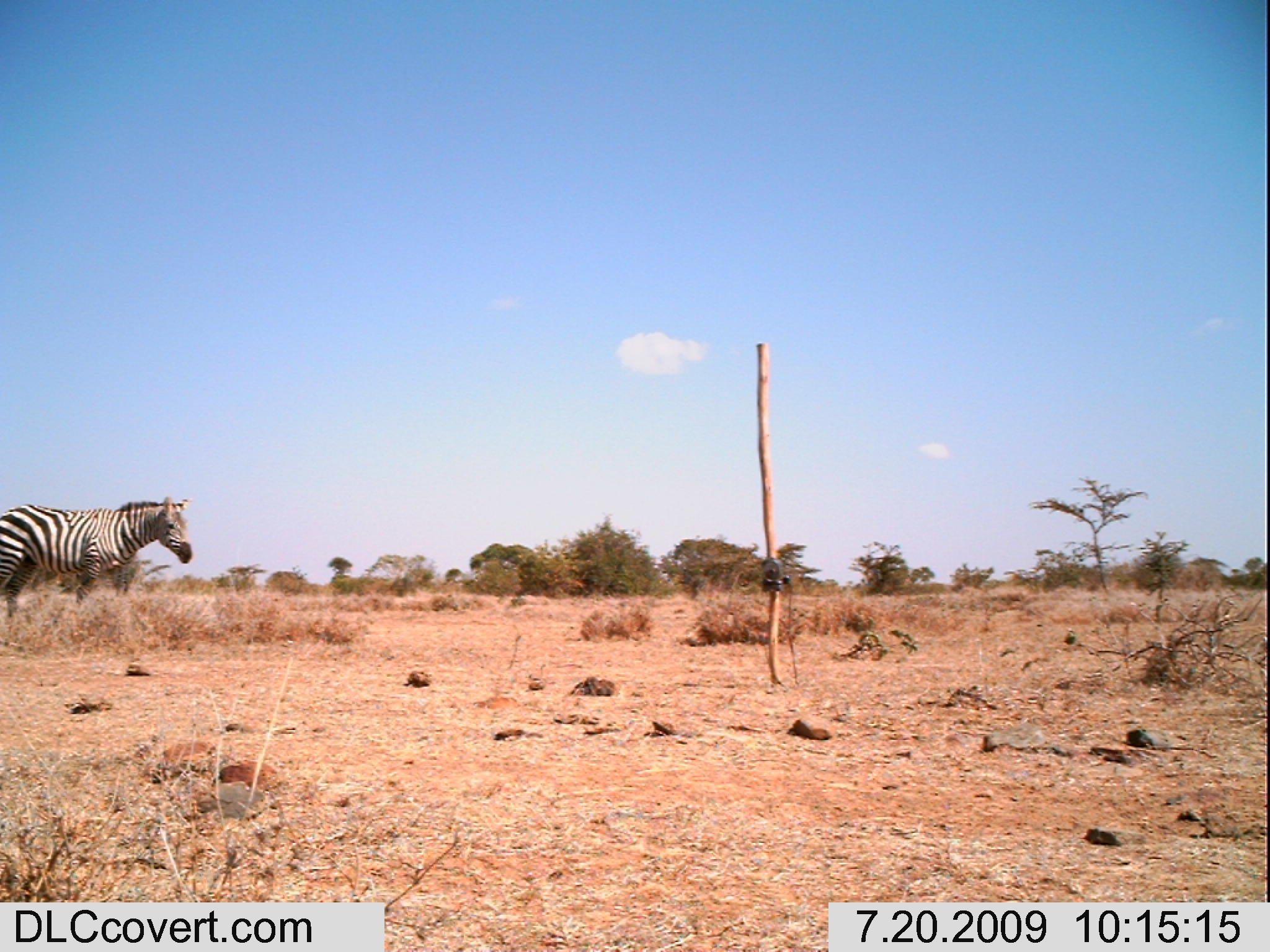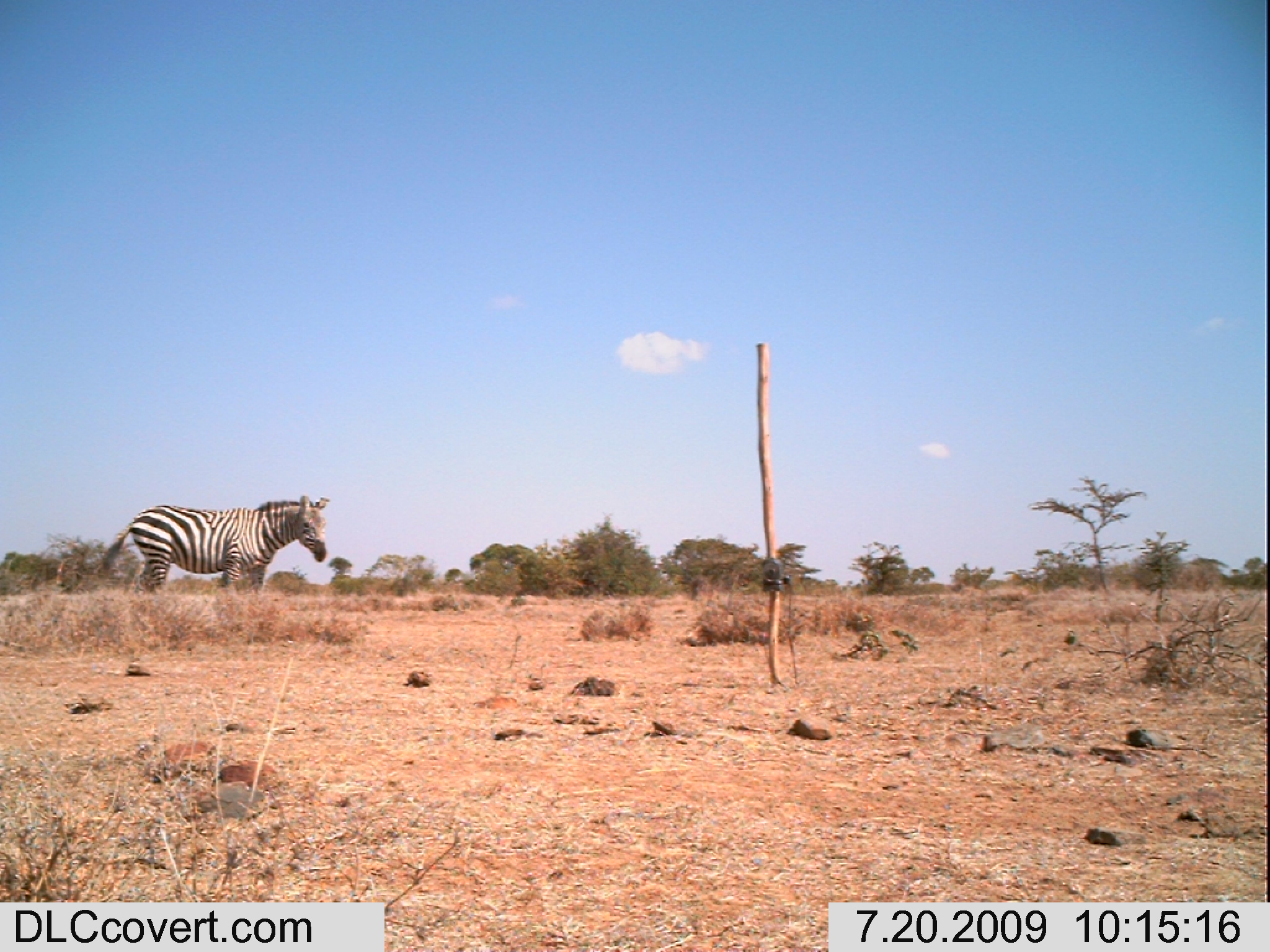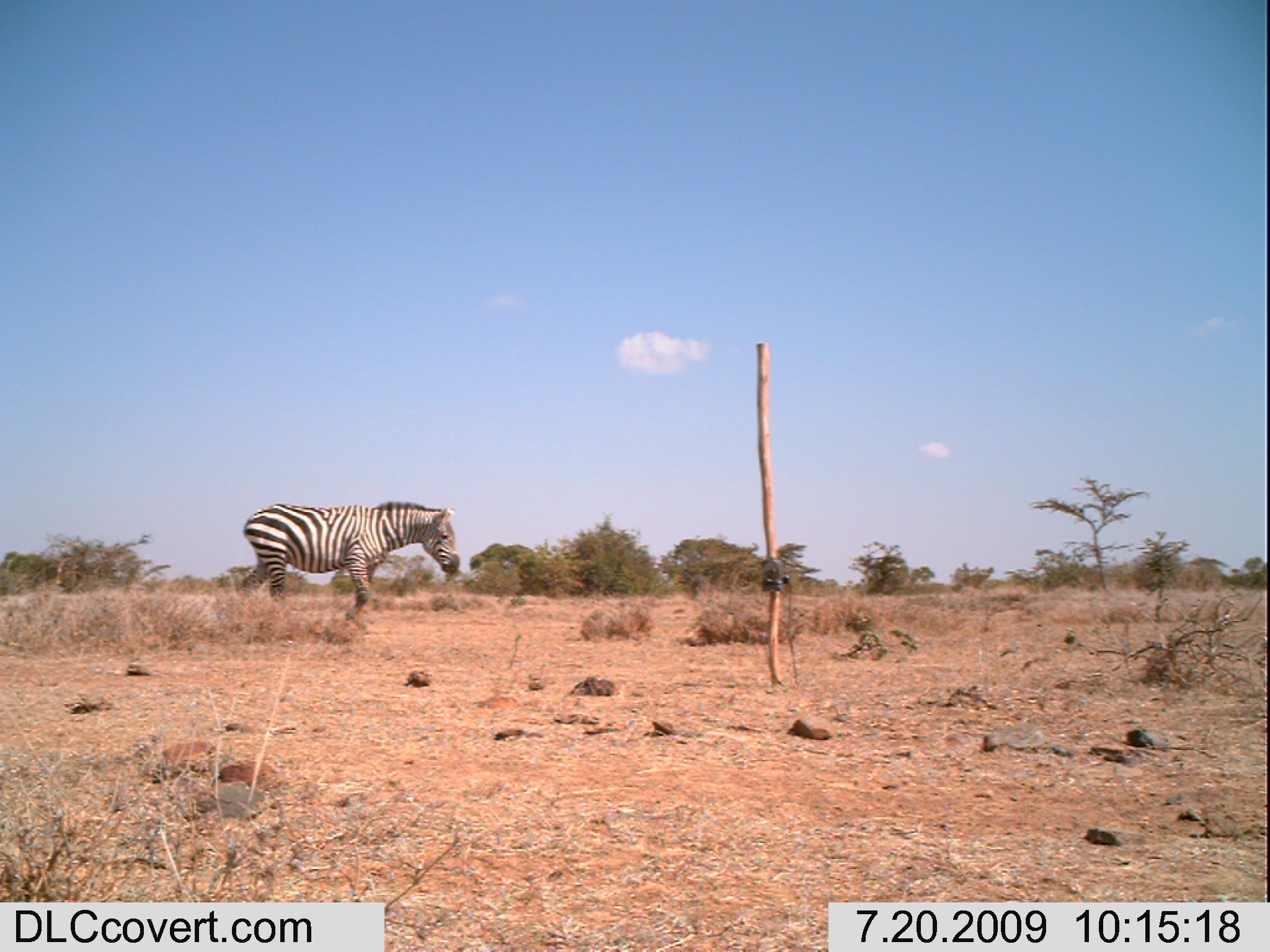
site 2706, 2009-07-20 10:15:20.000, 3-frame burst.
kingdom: Animalia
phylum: Chordata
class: Mammalia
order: Perissodactyla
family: Equidae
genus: Equus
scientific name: Equus quagga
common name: plains zebra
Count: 1.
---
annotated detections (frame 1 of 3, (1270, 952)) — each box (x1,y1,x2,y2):
equus quagga: (0,494,194,616)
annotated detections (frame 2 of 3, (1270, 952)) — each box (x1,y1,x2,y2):
equus quagga: (94,492,330,596)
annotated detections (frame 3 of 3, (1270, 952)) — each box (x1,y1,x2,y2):
equus quagga: (242,499,460,621)